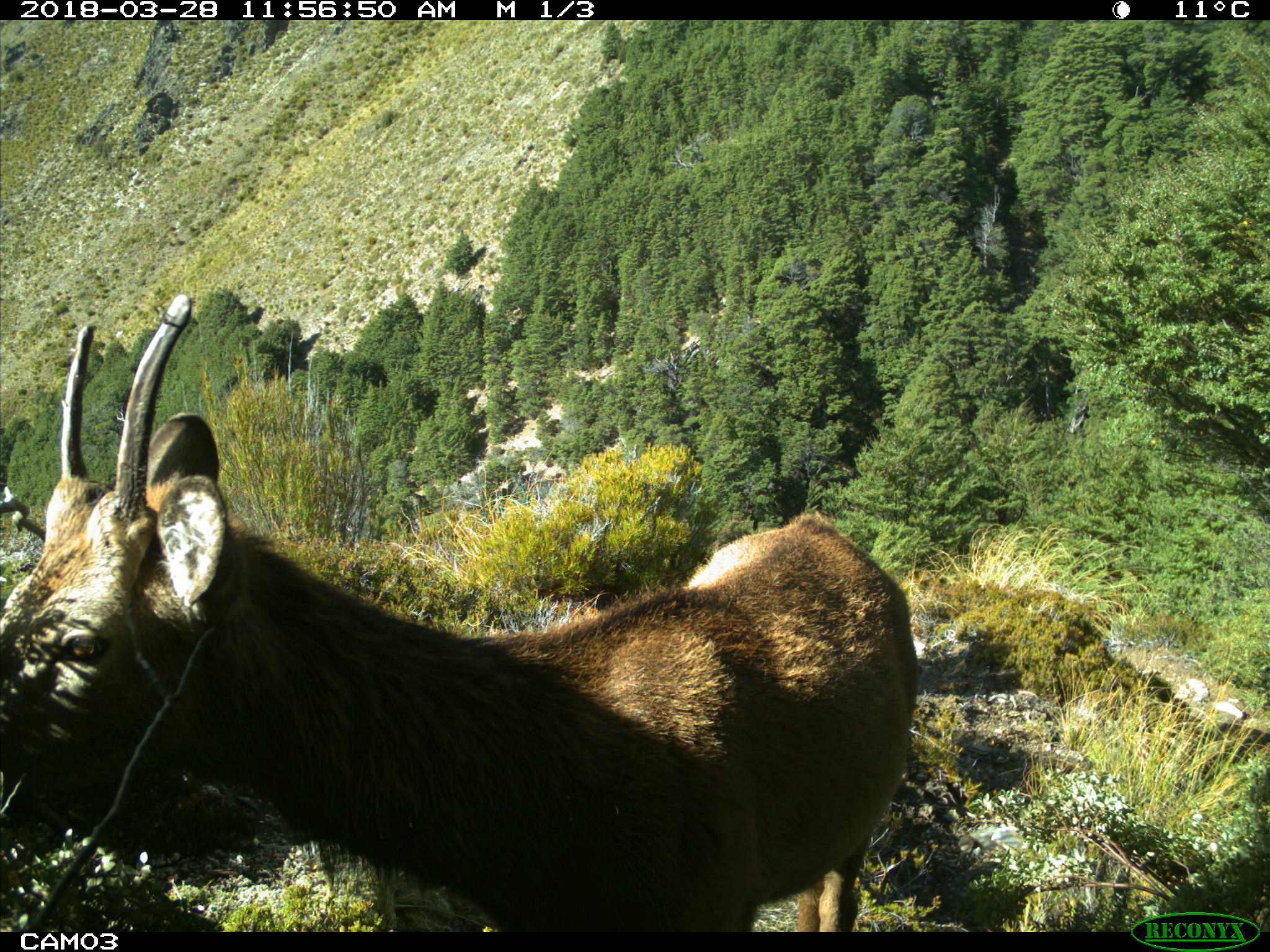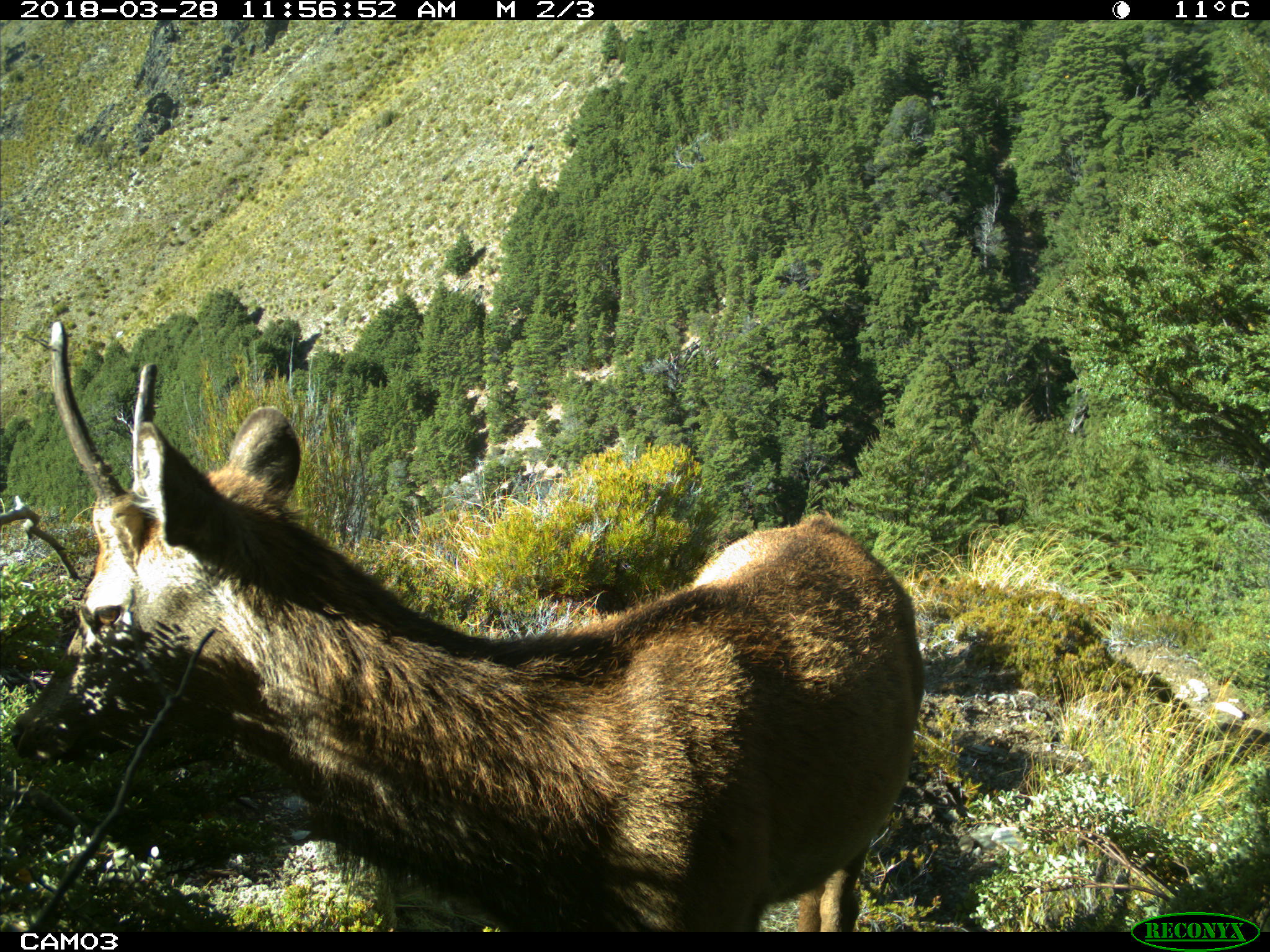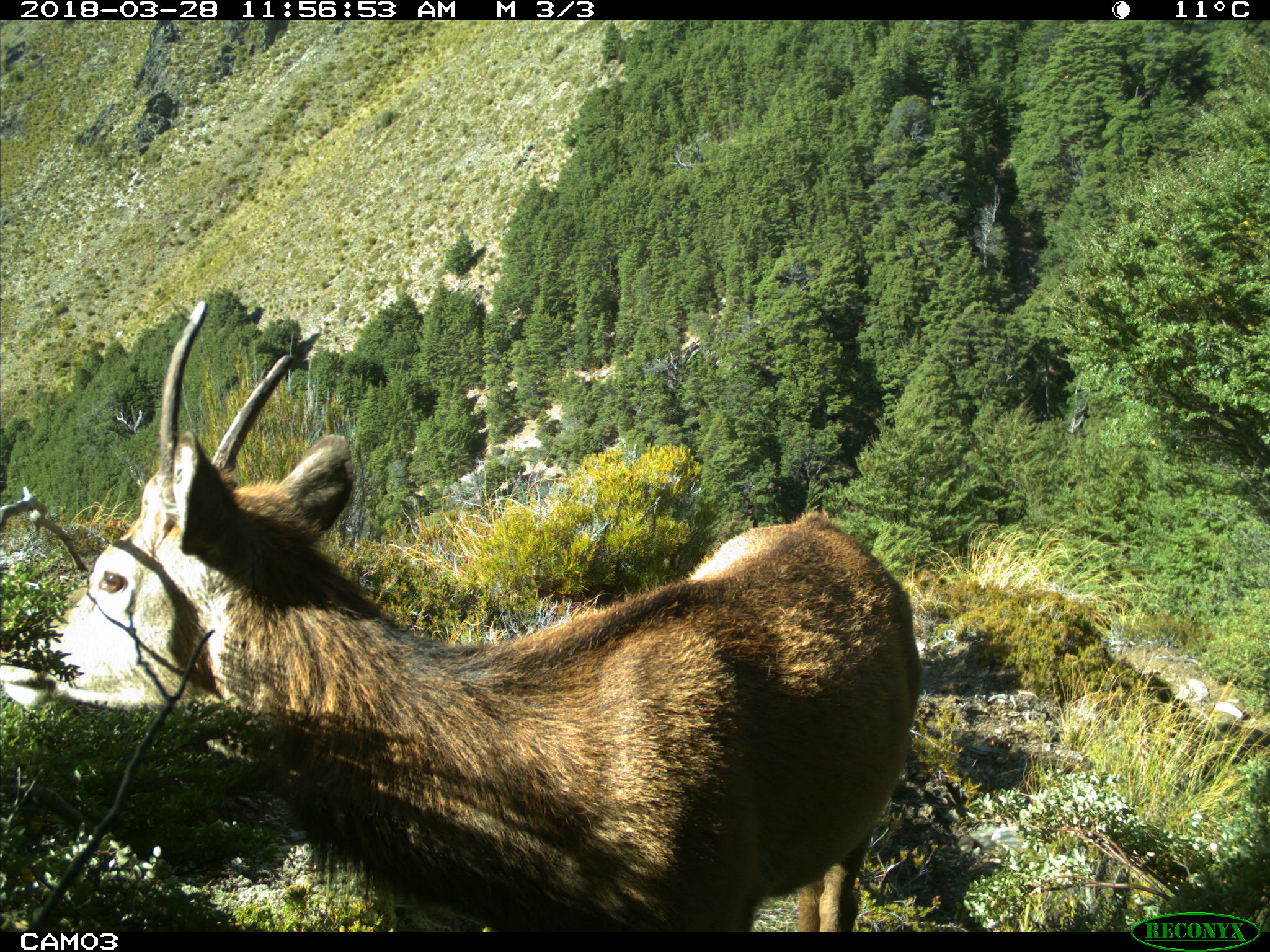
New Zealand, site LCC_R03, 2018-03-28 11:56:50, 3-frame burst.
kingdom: Animalia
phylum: Chordata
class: Mammalia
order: Artiodactyla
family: Cervidae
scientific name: Cervidae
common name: deer